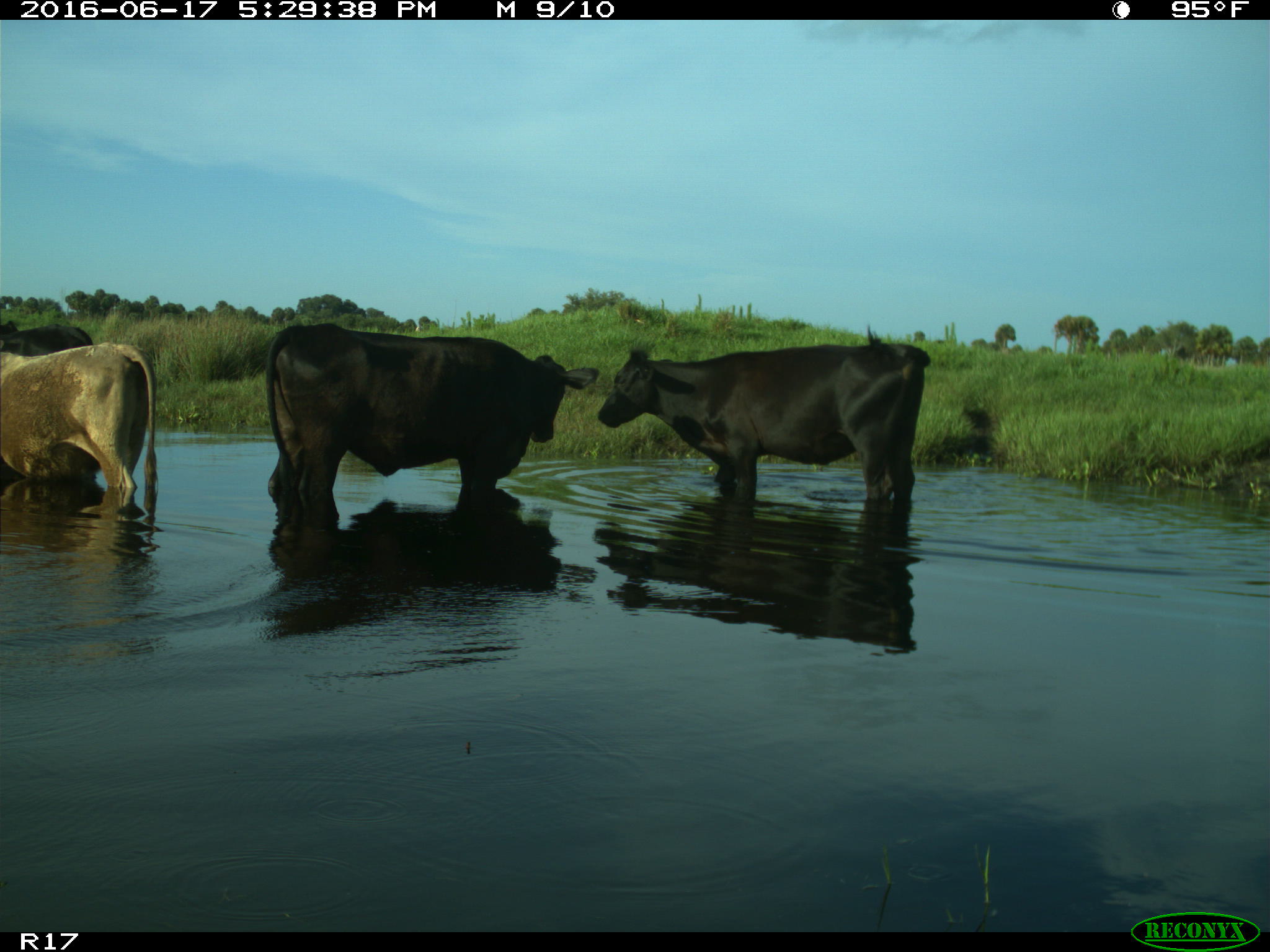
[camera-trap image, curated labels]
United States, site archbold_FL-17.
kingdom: Animalia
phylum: Chordata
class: Mammalia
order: Artiodactyla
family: Bovidae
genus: Bos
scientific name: Bos taurus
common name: domestic cow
Bos taurus (domestic cow).